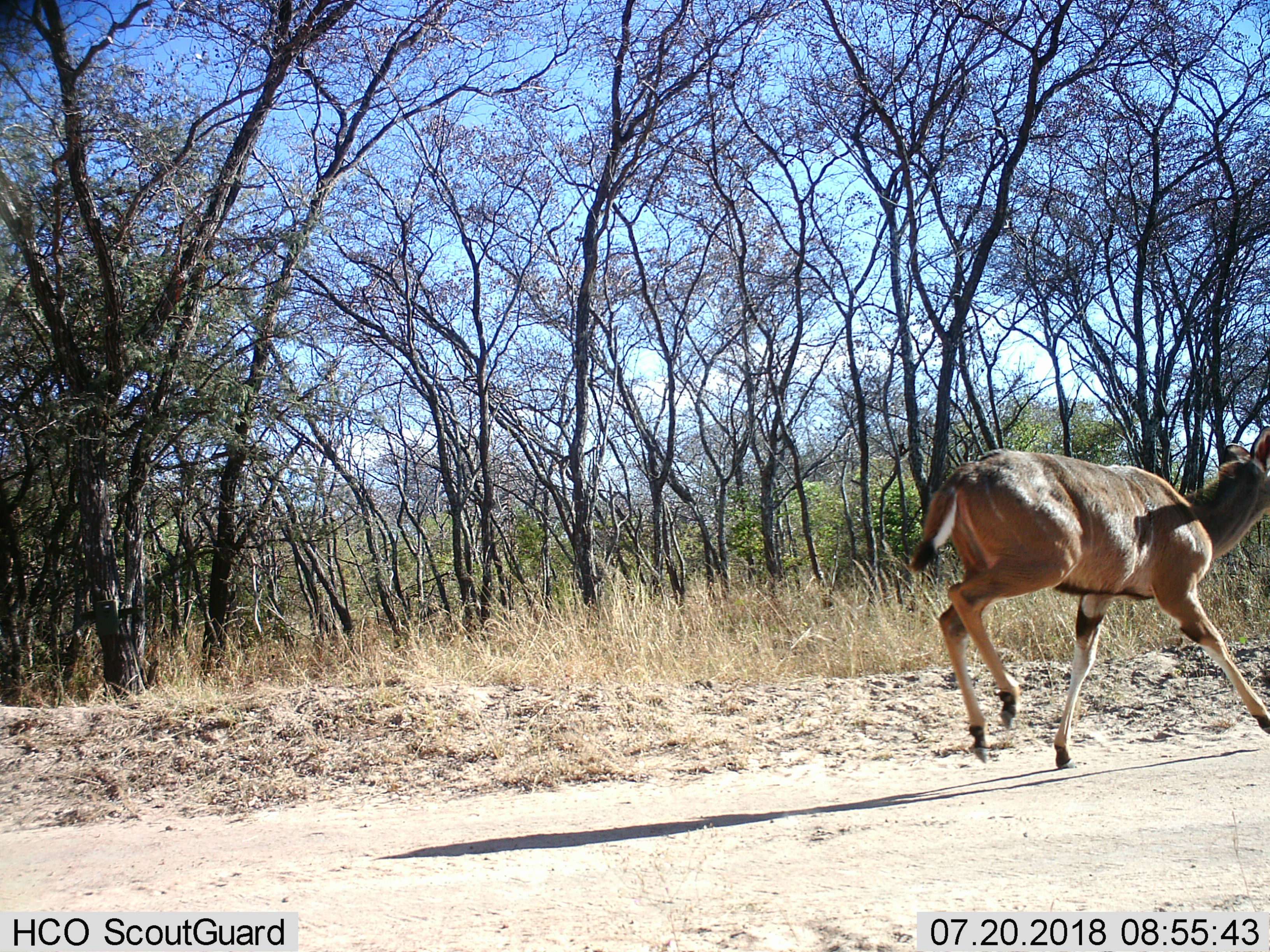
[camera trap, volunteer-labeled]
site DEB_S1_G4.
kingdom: Animalia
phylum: Chordata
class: Mammalia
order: Artiodactyla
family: Bovidae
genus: Tragelaphus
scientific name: Tragelaphus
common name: kudu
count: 1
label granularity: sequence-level